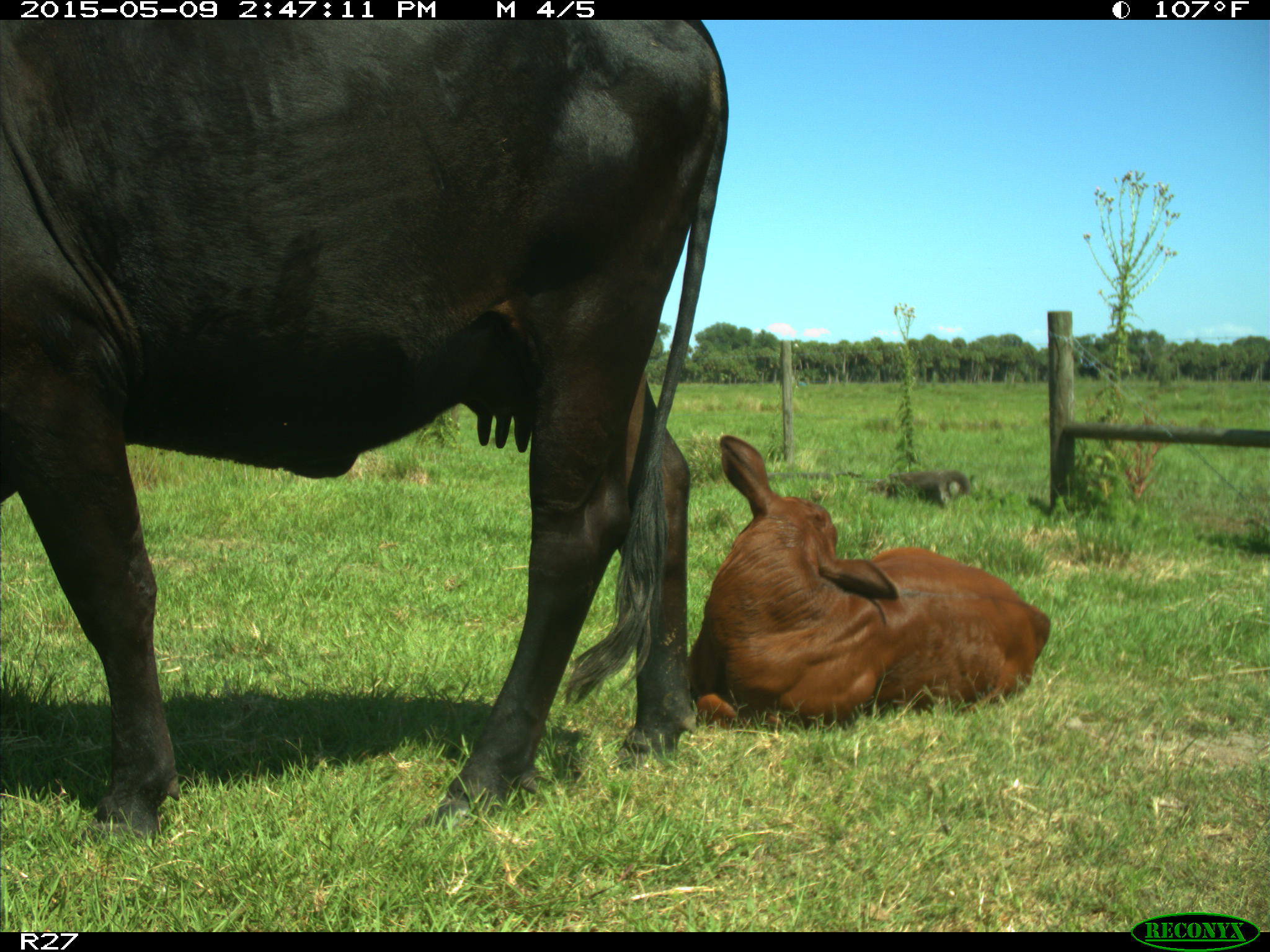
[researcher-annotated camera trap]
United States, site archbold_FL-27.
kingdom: Animalia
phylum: Chordata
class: Mammalia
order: Artiodactyla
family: Bovidae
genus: Bos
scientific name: Bos taurus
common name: domestic cow